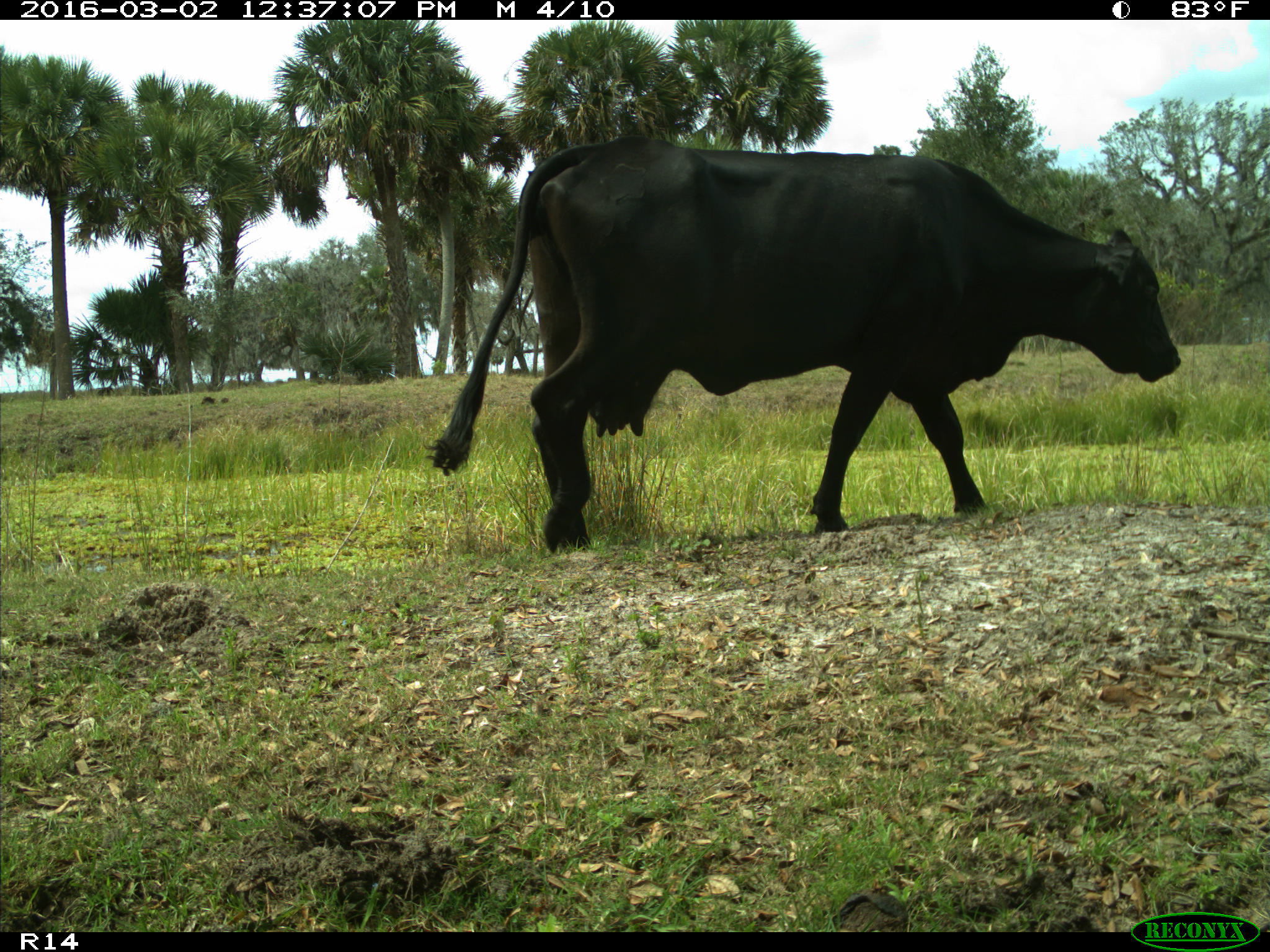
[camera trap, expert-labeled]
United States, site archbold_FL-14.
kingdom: Animalia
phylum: Chordata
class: Mammalia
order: Artiodactyla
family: Bovidae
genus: Bos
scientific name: Bos taurus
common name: domestic cow